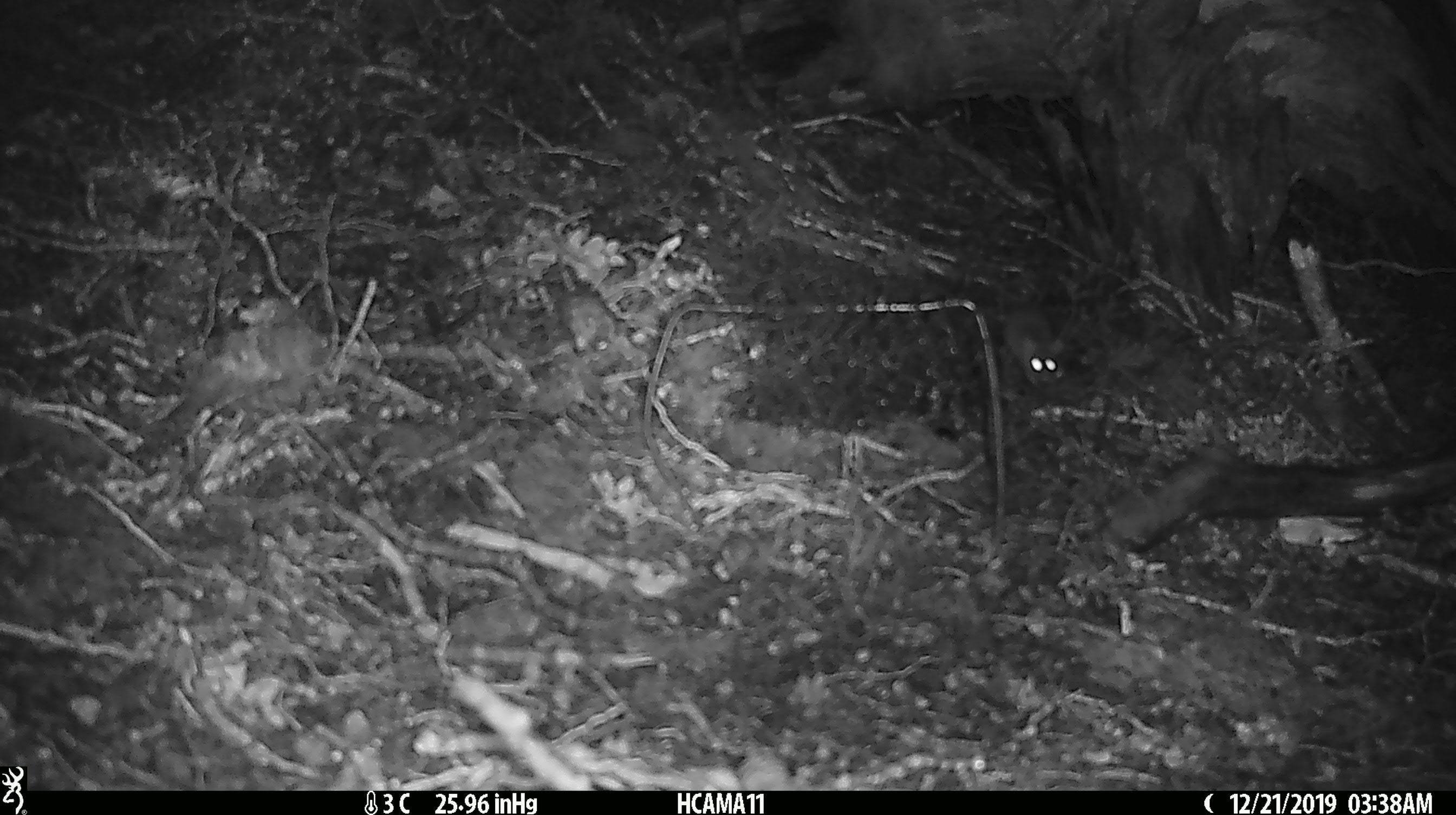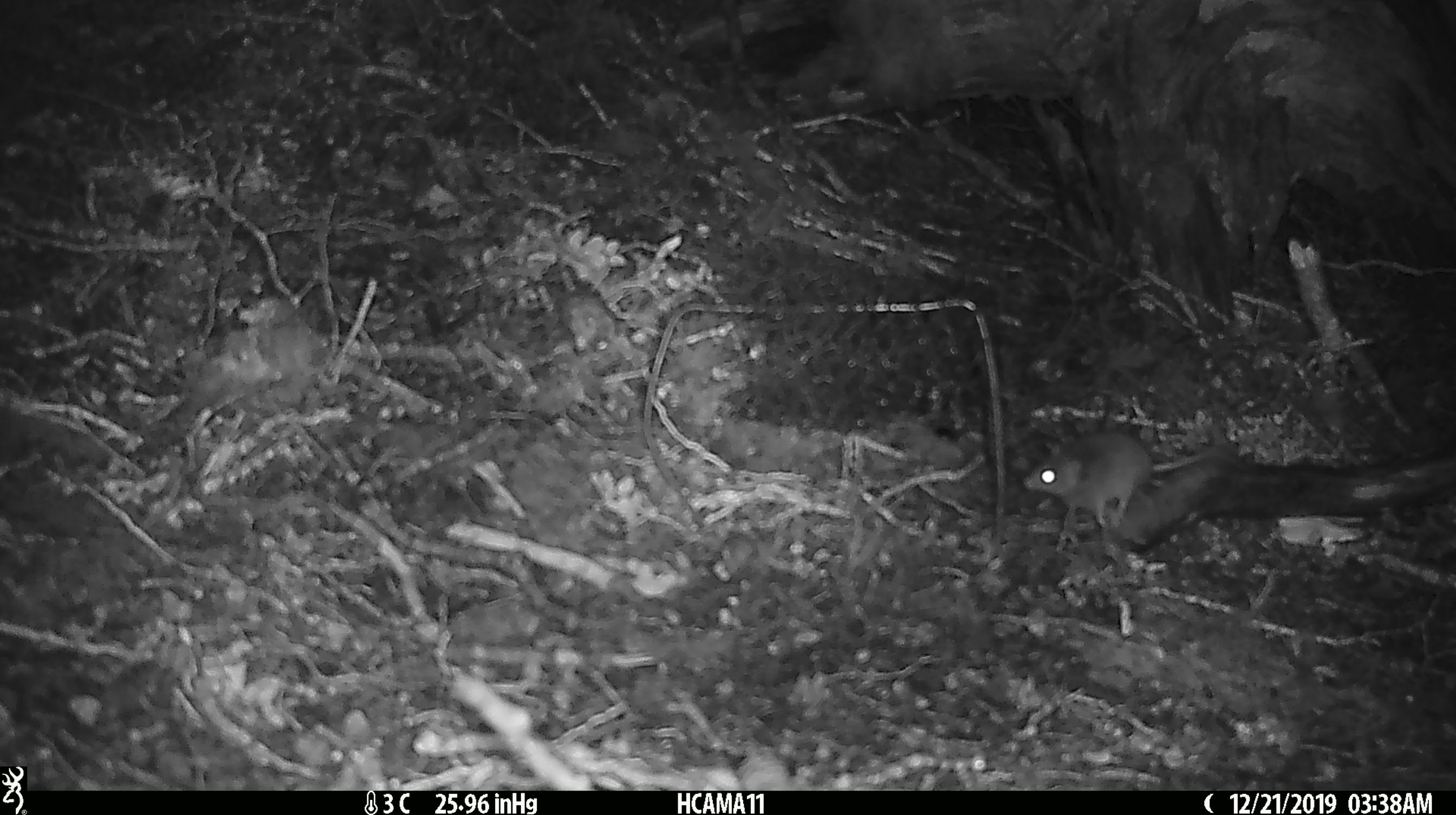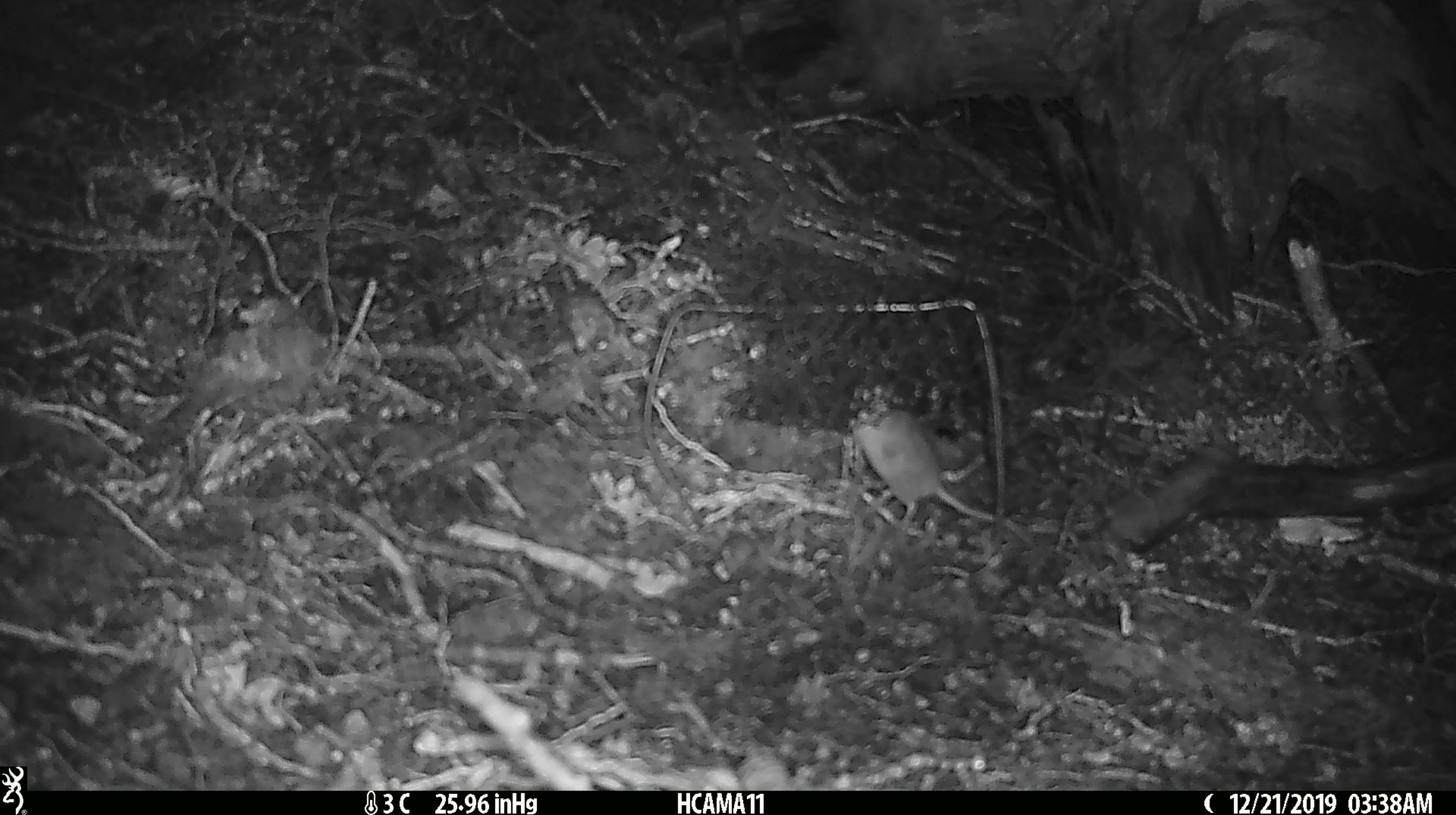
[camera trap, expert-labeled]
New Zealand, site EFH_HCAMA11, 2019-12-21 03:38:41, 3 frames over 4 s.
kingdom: Animalia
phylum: Chordata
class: Mammalia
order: Rodentia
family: Muridae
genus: Mus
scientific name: Mus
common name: mouse